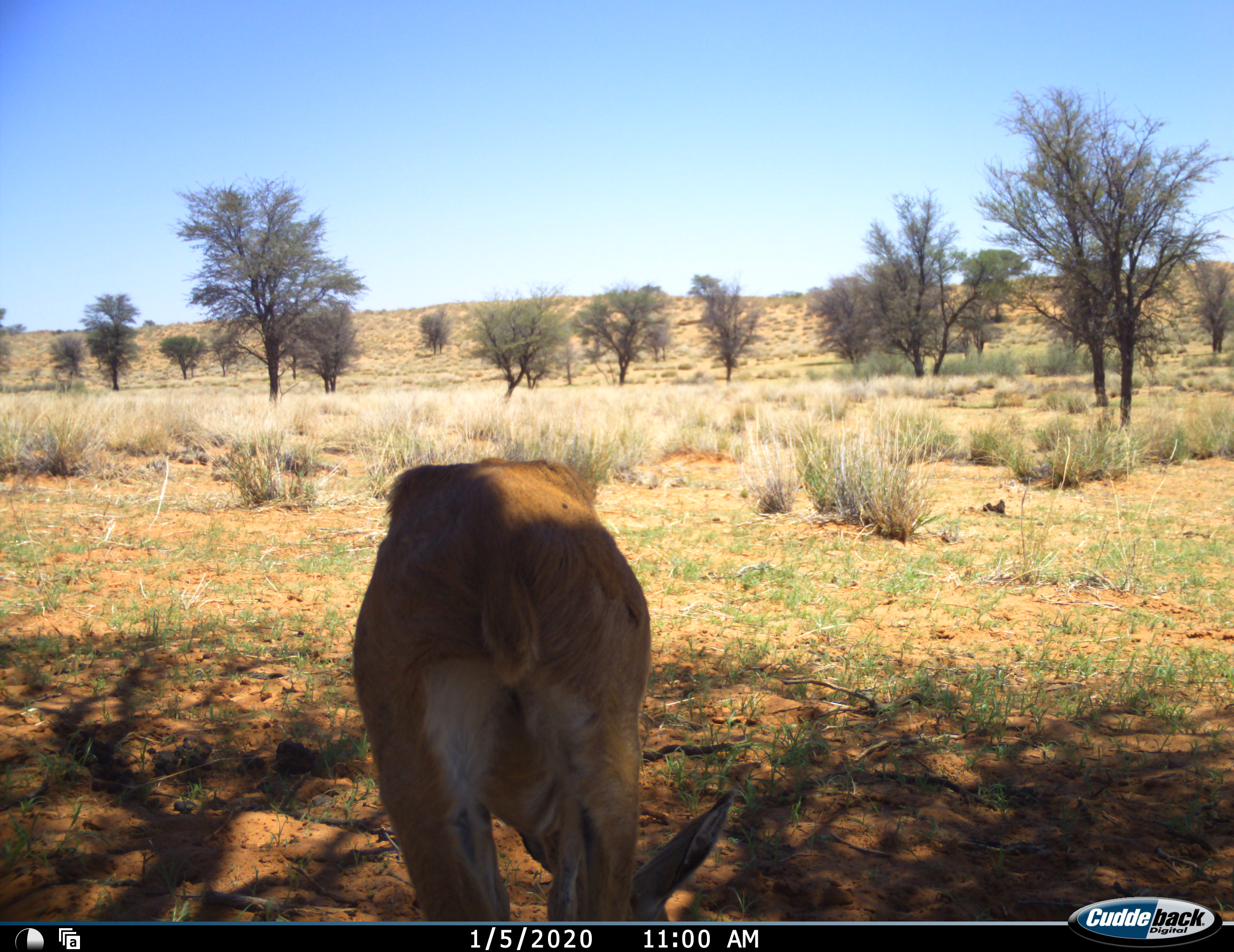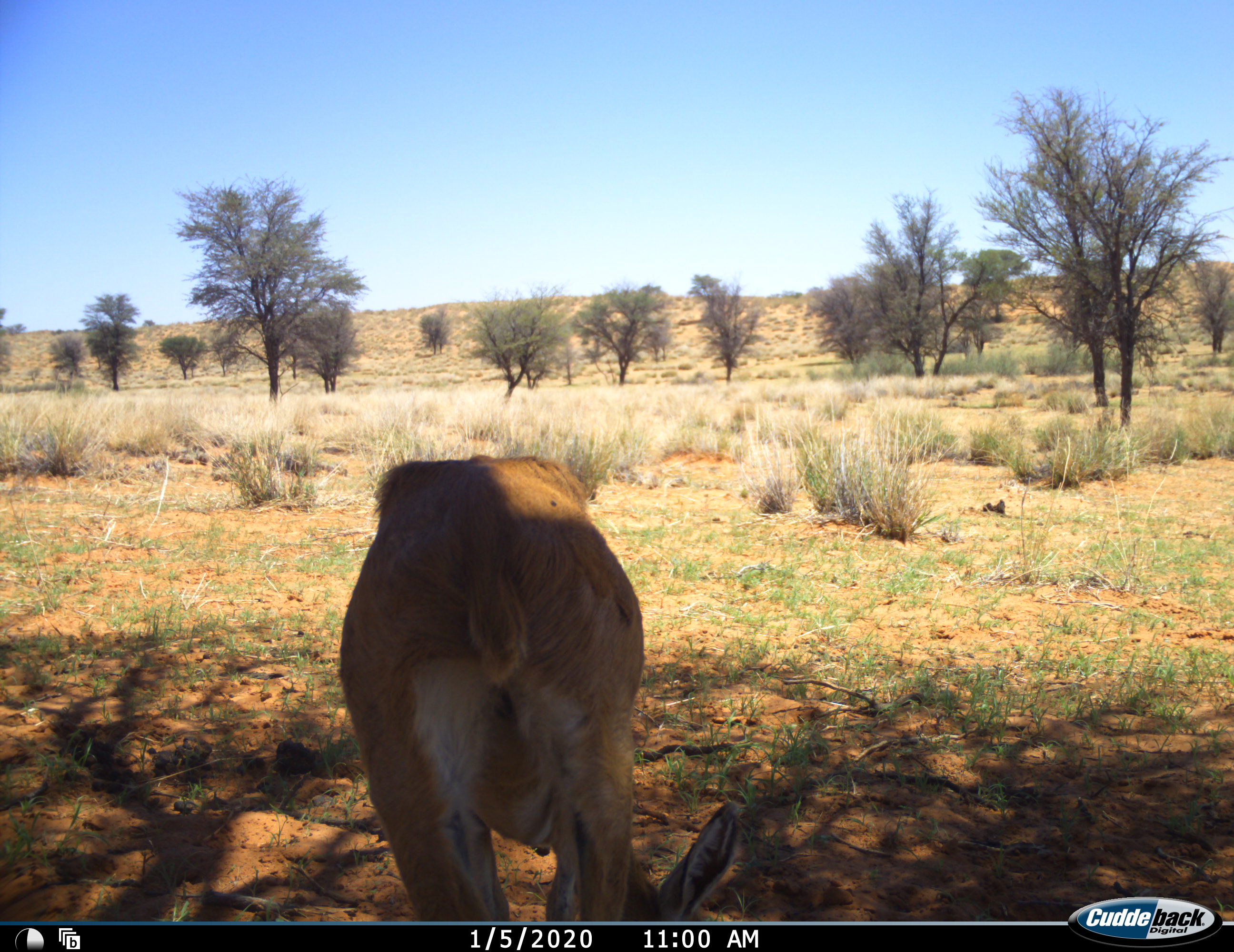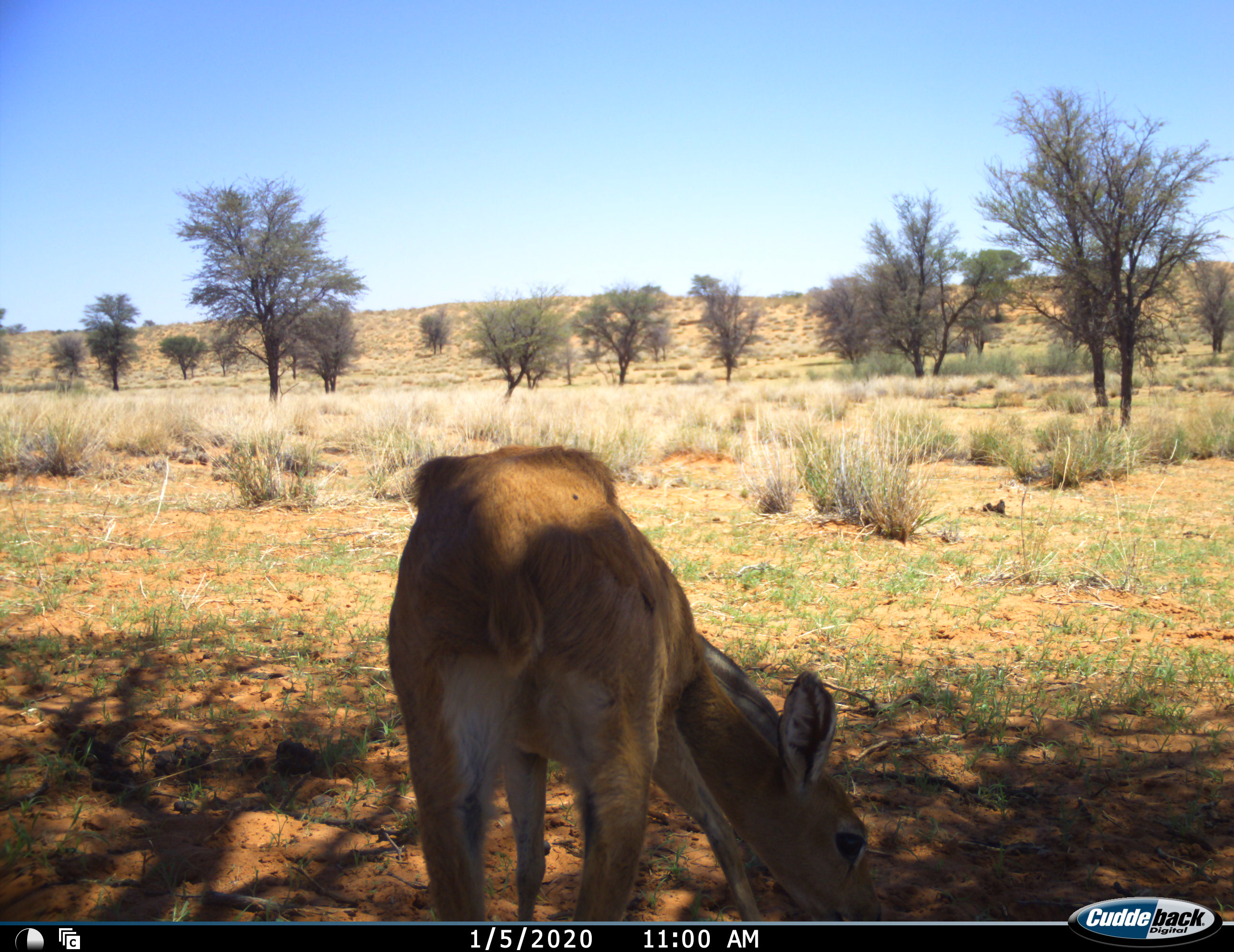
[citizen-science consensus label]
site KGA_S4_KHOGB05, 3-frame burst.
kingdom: Animalia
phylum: Chordata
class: Mammalia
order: Artiodactyla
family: Bovidae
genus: Raphicerus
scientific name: Raphicerus campestris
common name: steenbok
Steenbok (Raphicerus campestris), count 1. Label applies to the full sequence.